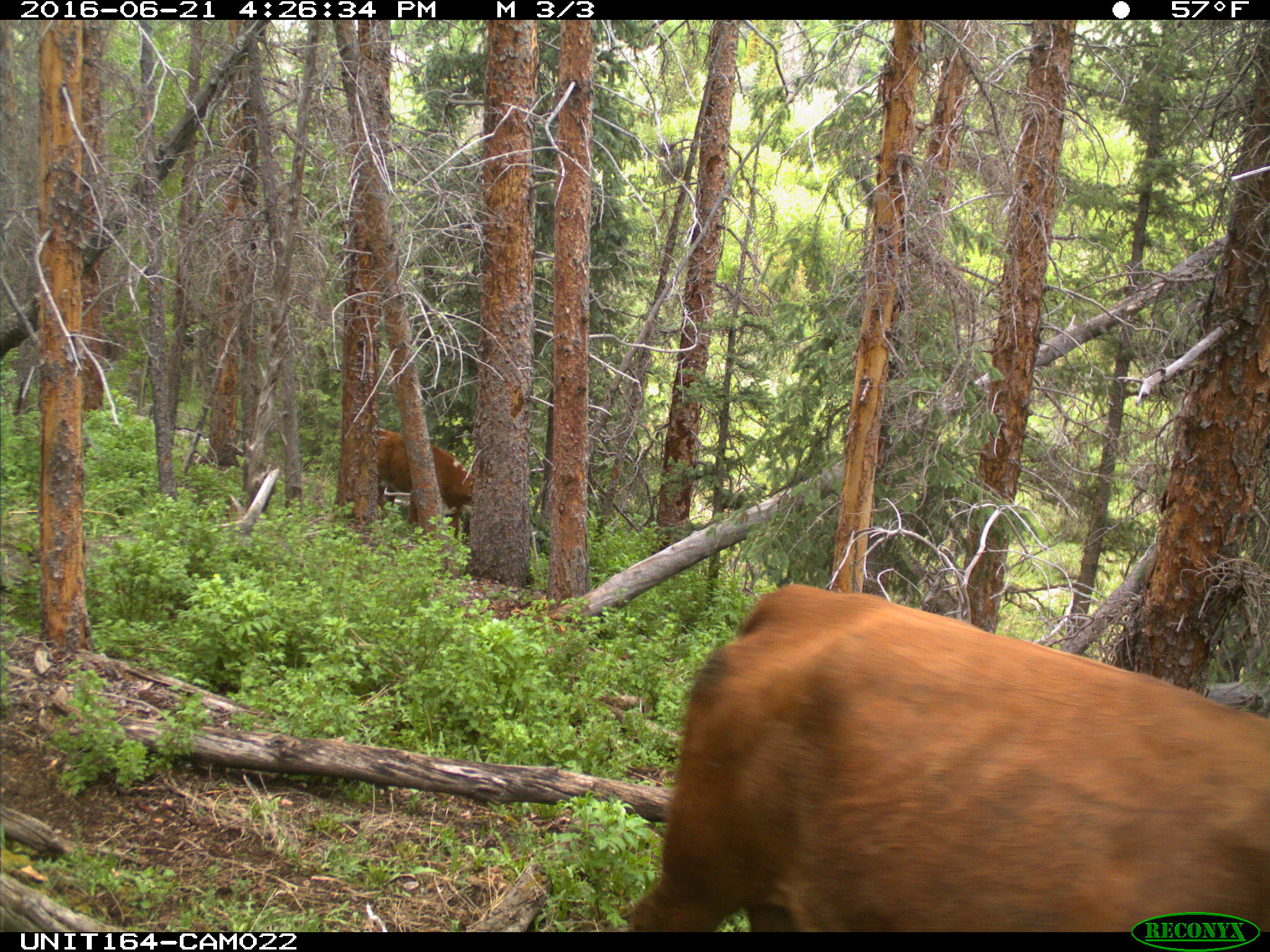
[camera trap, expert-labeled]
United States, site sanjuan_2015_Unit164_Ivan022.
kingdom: Animalia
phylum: Chordata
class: Mammalia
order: Artiodactyla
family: Bovidae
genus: Bos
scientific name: Bos taurus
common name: domestic cow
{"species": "Bos taurus (domestic cow)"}